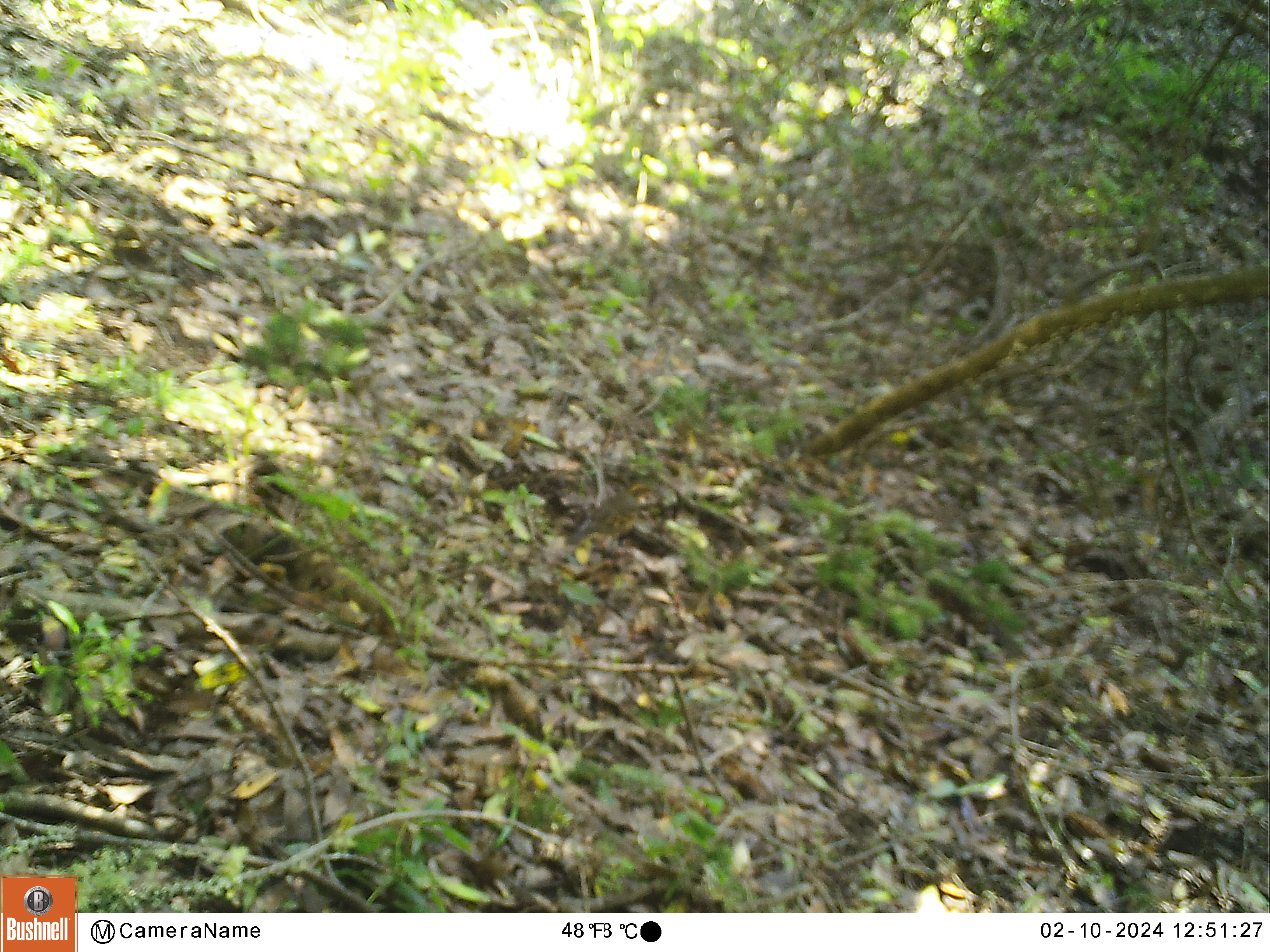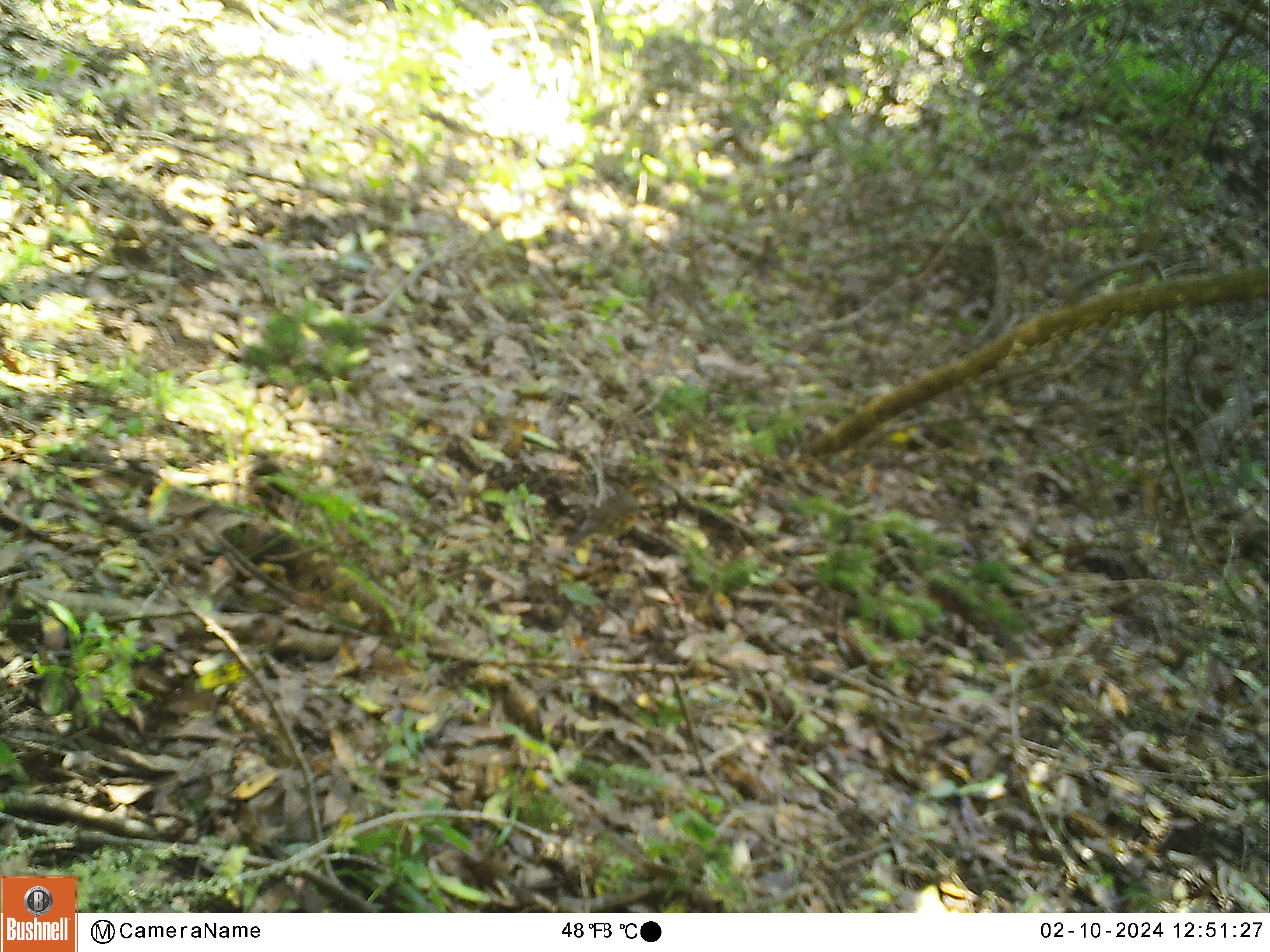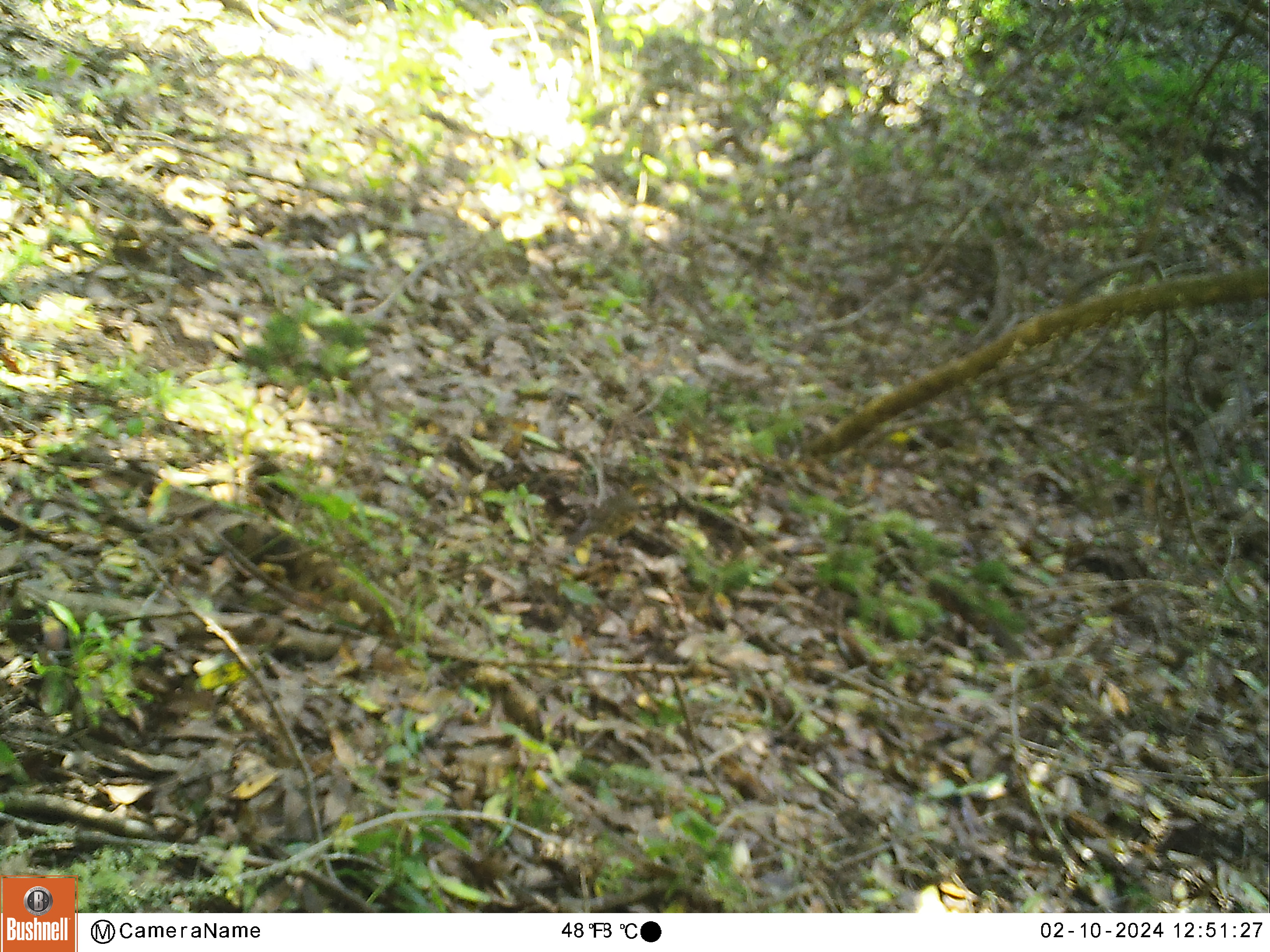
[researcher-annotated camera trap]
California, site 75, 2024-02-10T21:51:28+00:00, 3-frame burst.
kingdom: Animalia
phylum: Chordata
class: Aves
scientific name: Aves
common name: bird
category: unknown bird